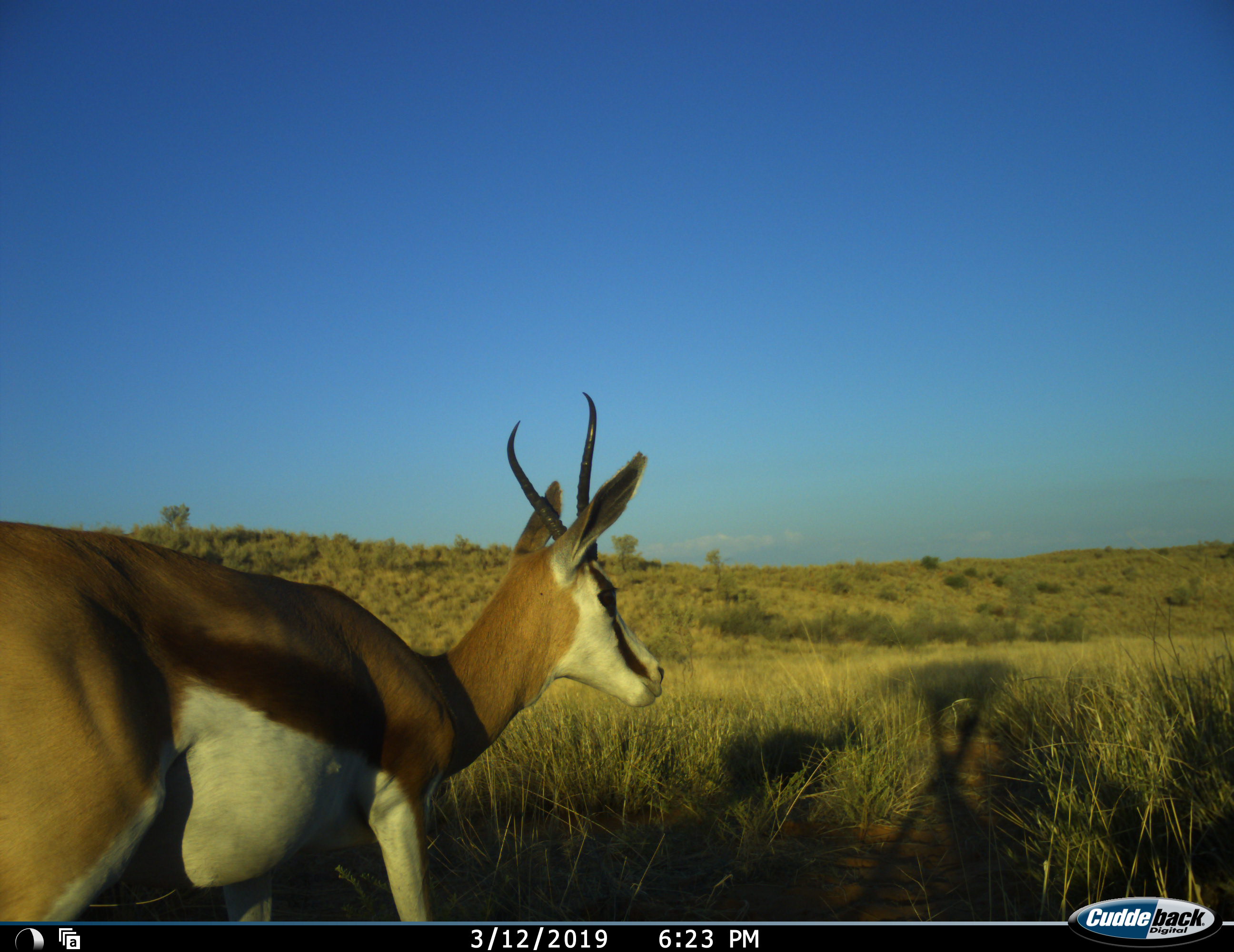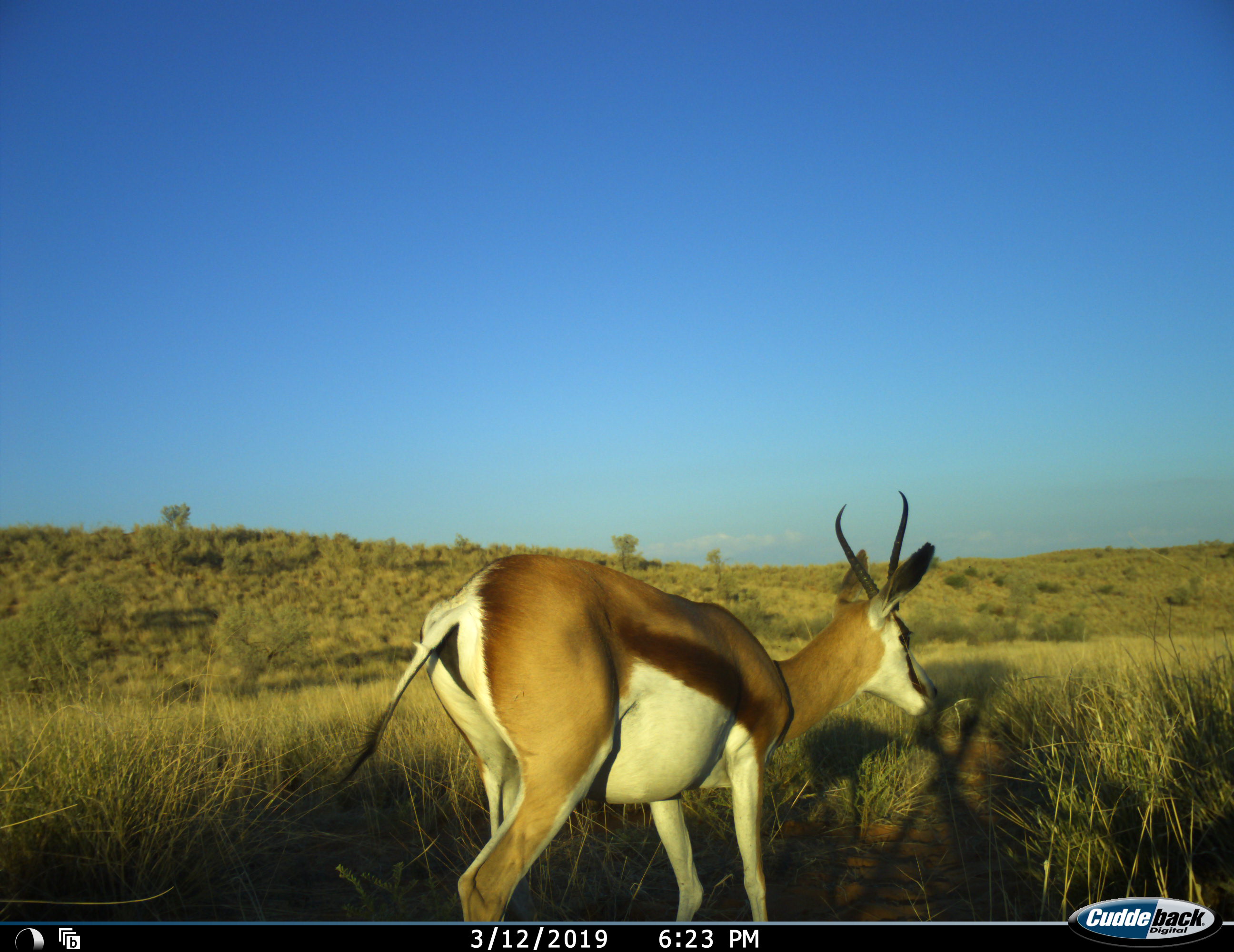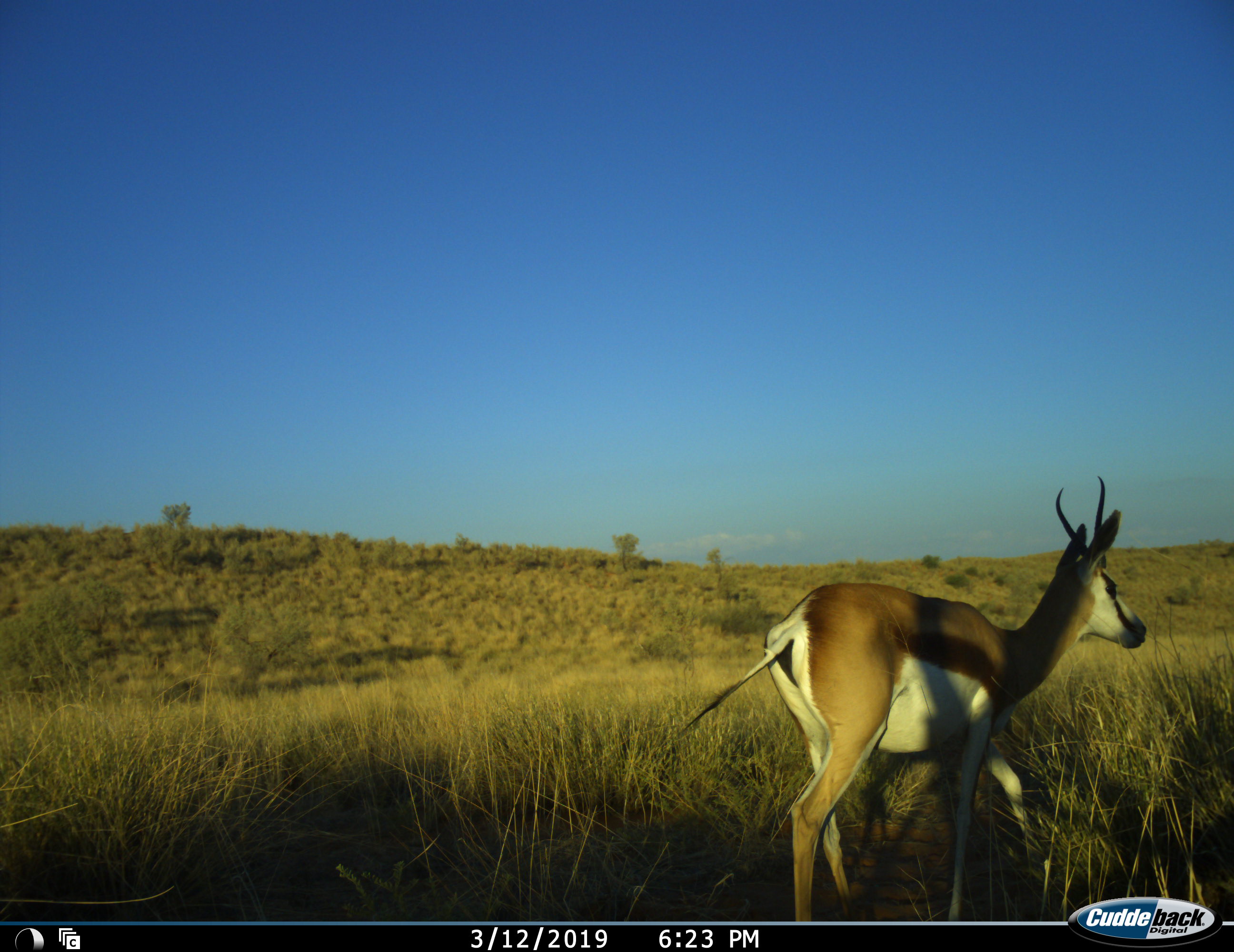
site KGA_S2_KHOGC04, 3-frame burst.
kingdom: Animalia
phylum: Chordata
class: Mammalia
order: Artiodactyla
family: Bovidae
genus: Antidorcas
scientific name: Antidorcas marsupialis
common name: springbok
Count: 1.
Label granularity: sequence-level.